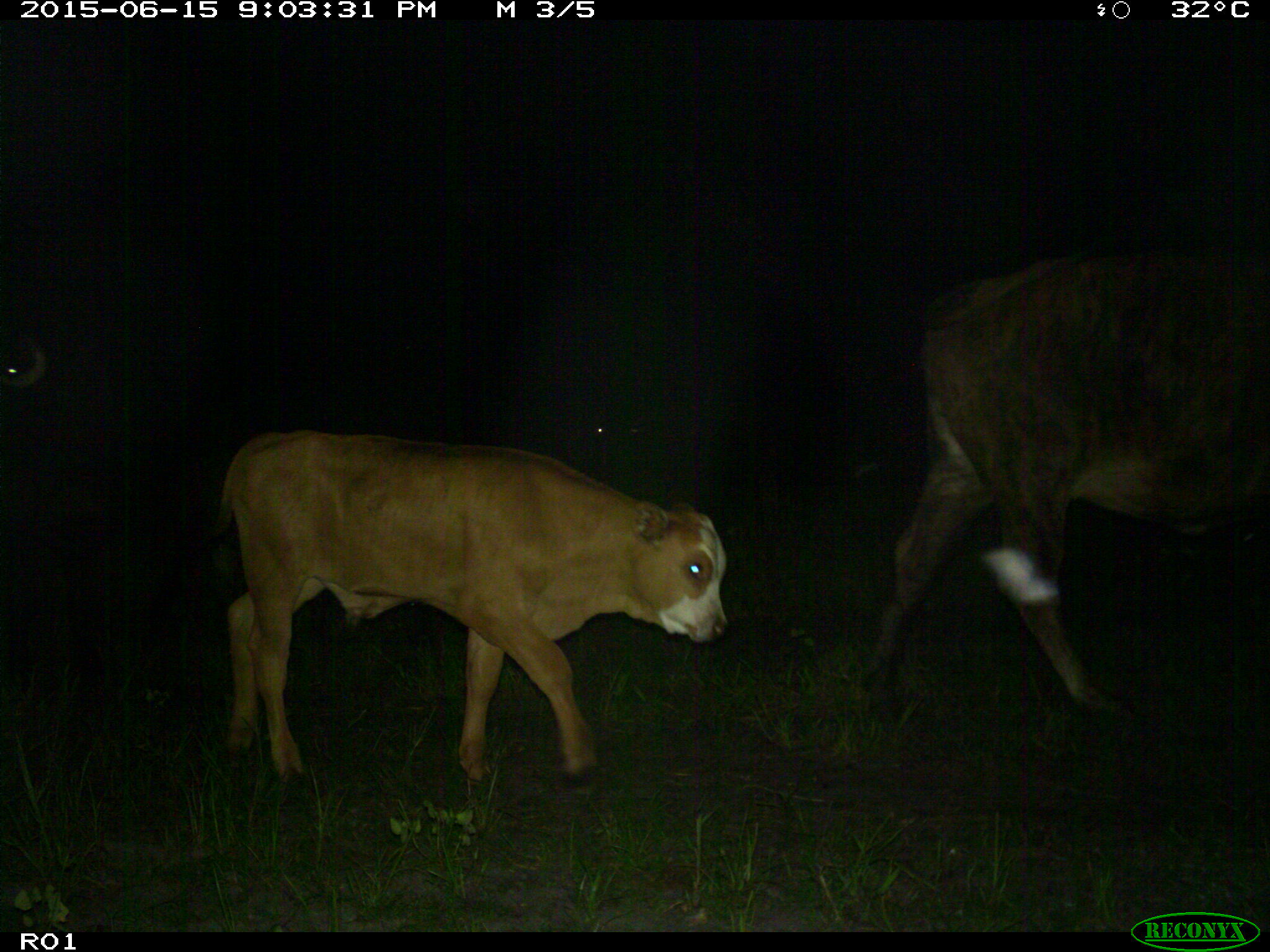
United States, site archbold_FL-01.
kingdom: Animalia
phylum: Chordata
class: Mammalia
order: Artiodactyla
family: Bovidae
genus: Bos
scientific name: Bos taurus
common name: domestic cow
Bos taurus (domestic cow).